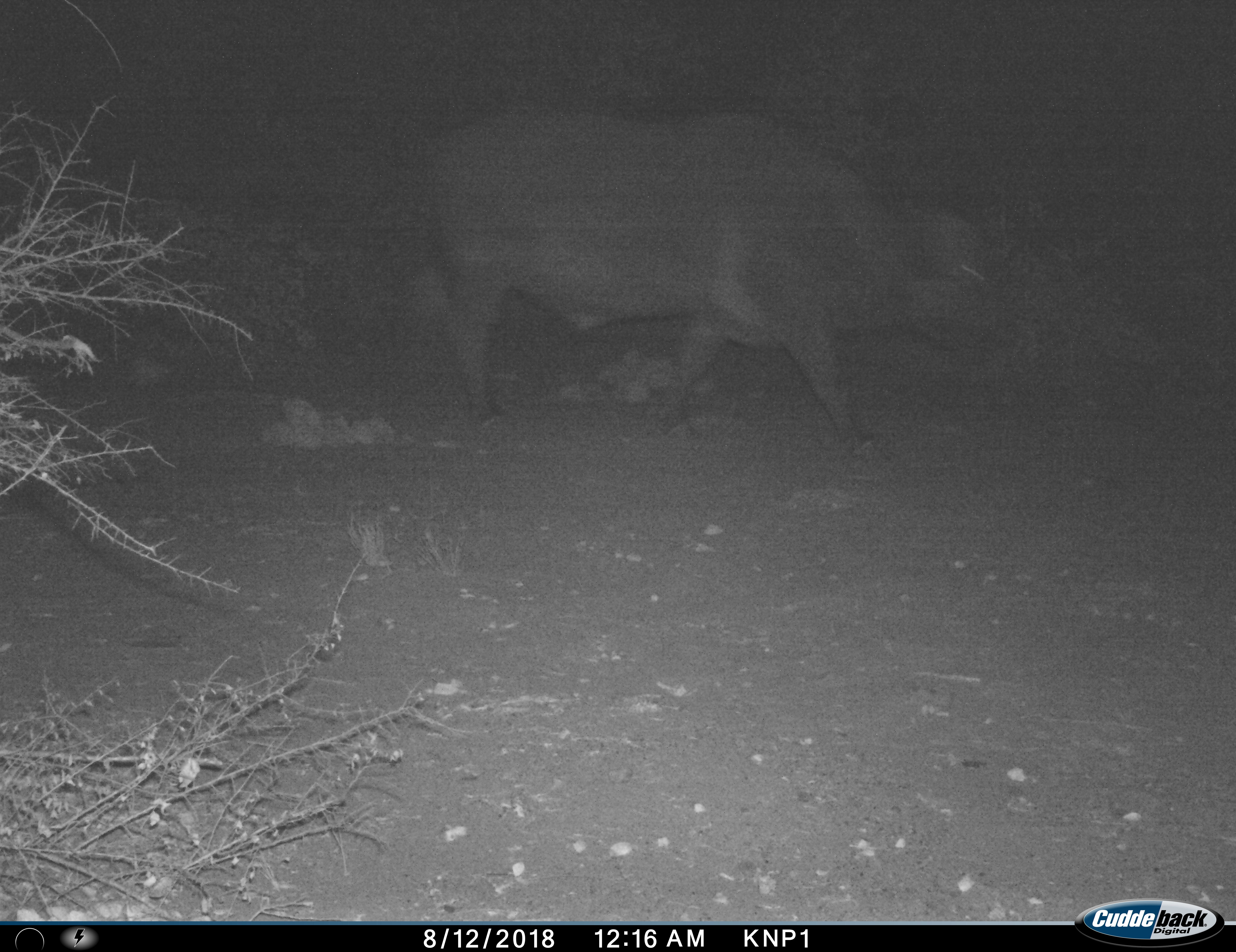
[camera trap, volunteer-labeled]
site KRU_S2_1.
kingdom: Animalia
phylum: Chordata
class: Mammalia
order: Artiodactyla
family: Bovidae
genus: Syncerus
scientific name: Syncerus caffer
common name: african buffalo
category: buffalo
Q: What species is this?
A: Buffalo (african buffalo) (Syncerus caffer).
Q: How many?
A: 1.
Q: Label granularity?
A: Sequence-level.